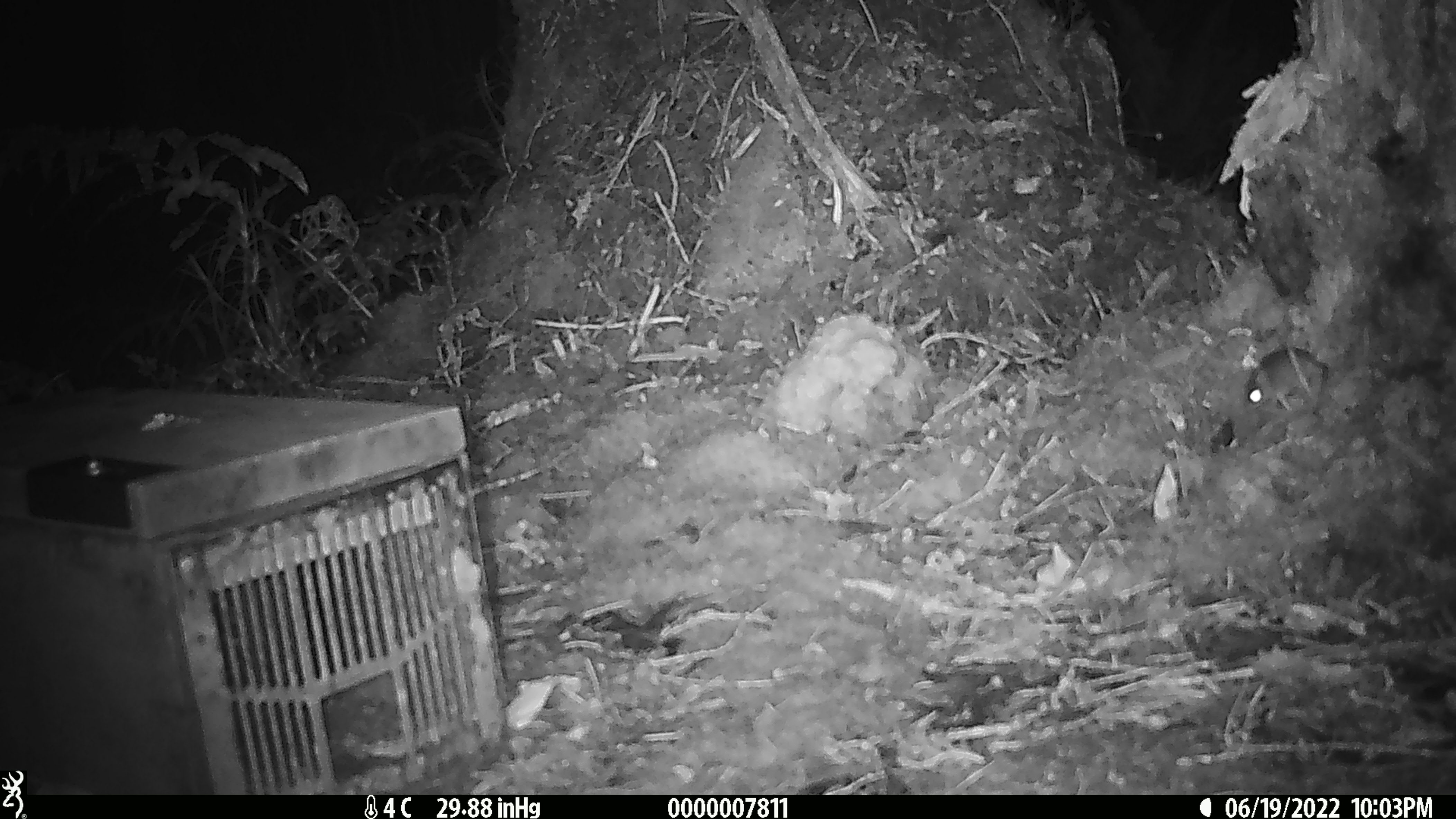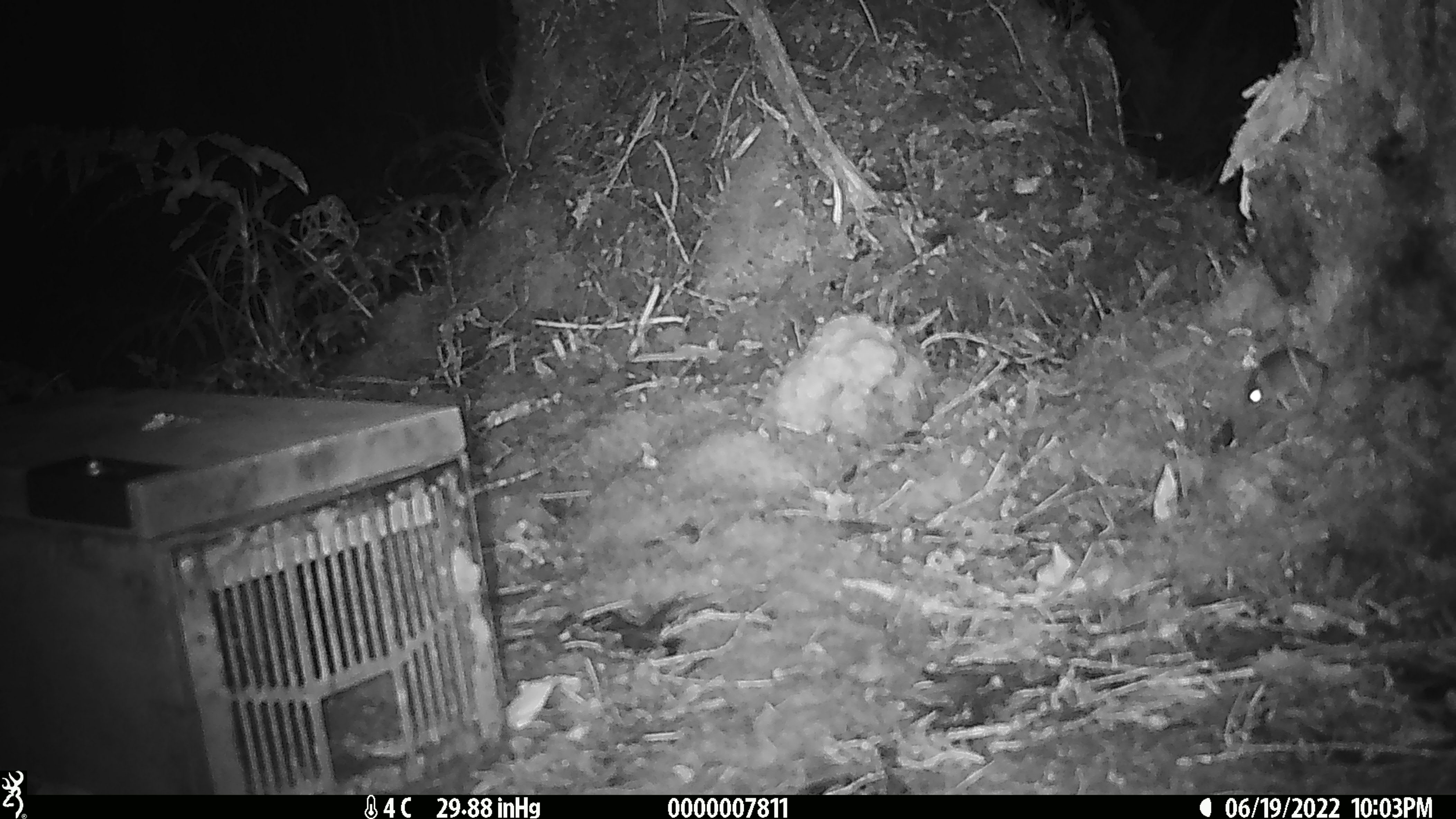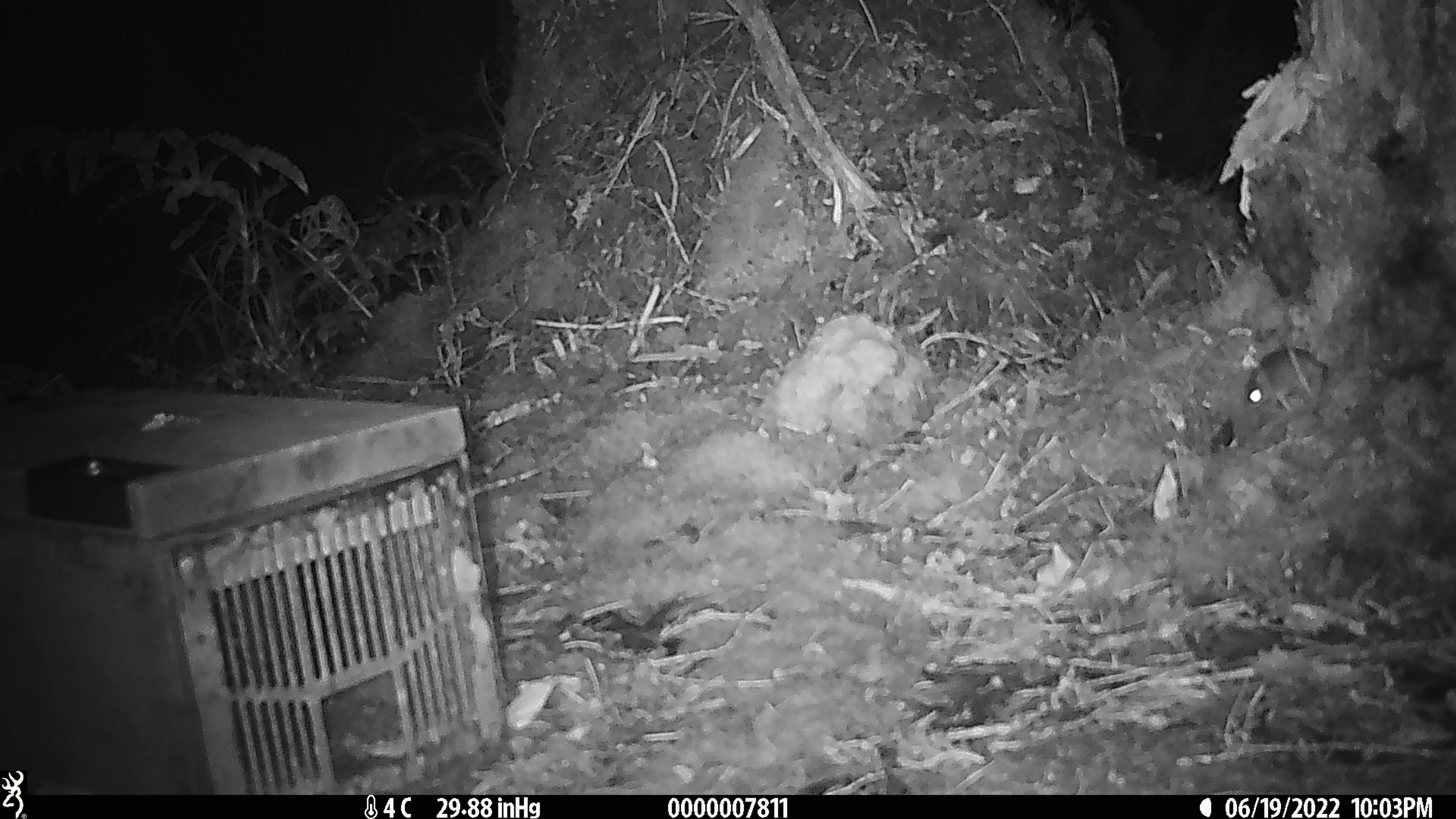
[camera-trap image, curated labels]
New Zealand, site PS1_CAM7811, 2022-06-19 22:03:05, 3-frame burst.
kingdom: Animalia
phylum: Chordata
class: Mammalia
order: Rodentia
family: Muridae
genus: Mus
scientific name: Mus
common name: mouse